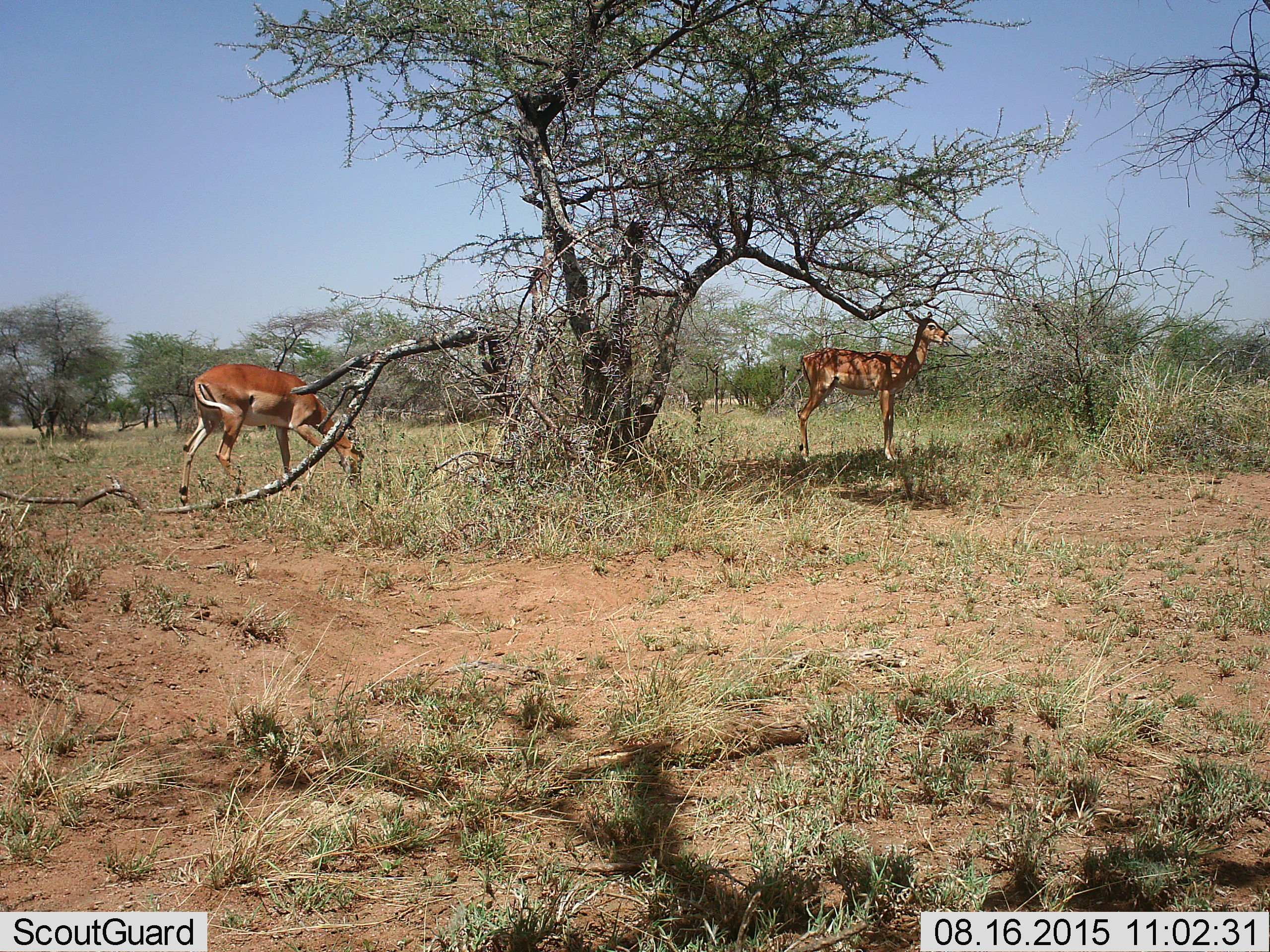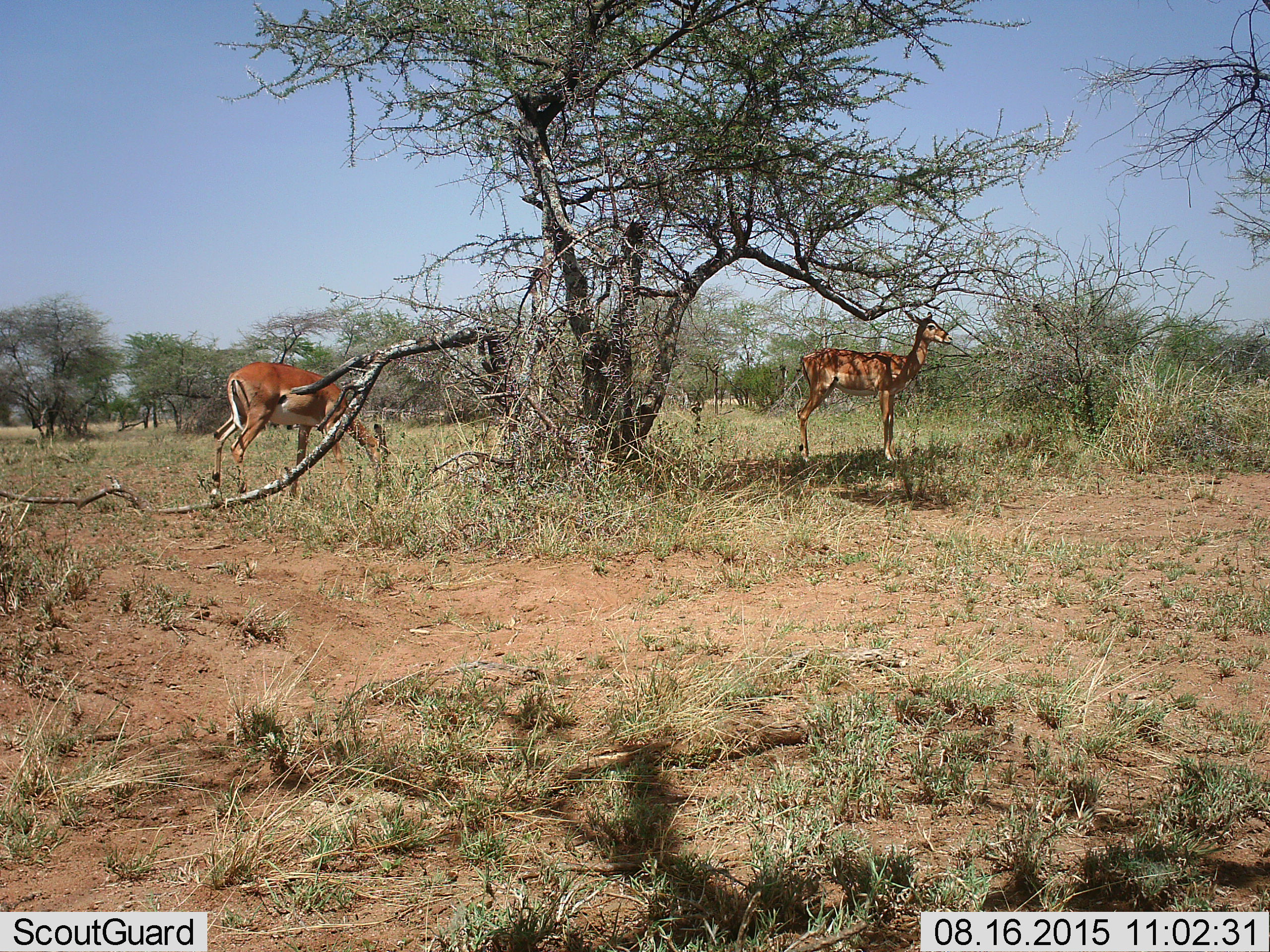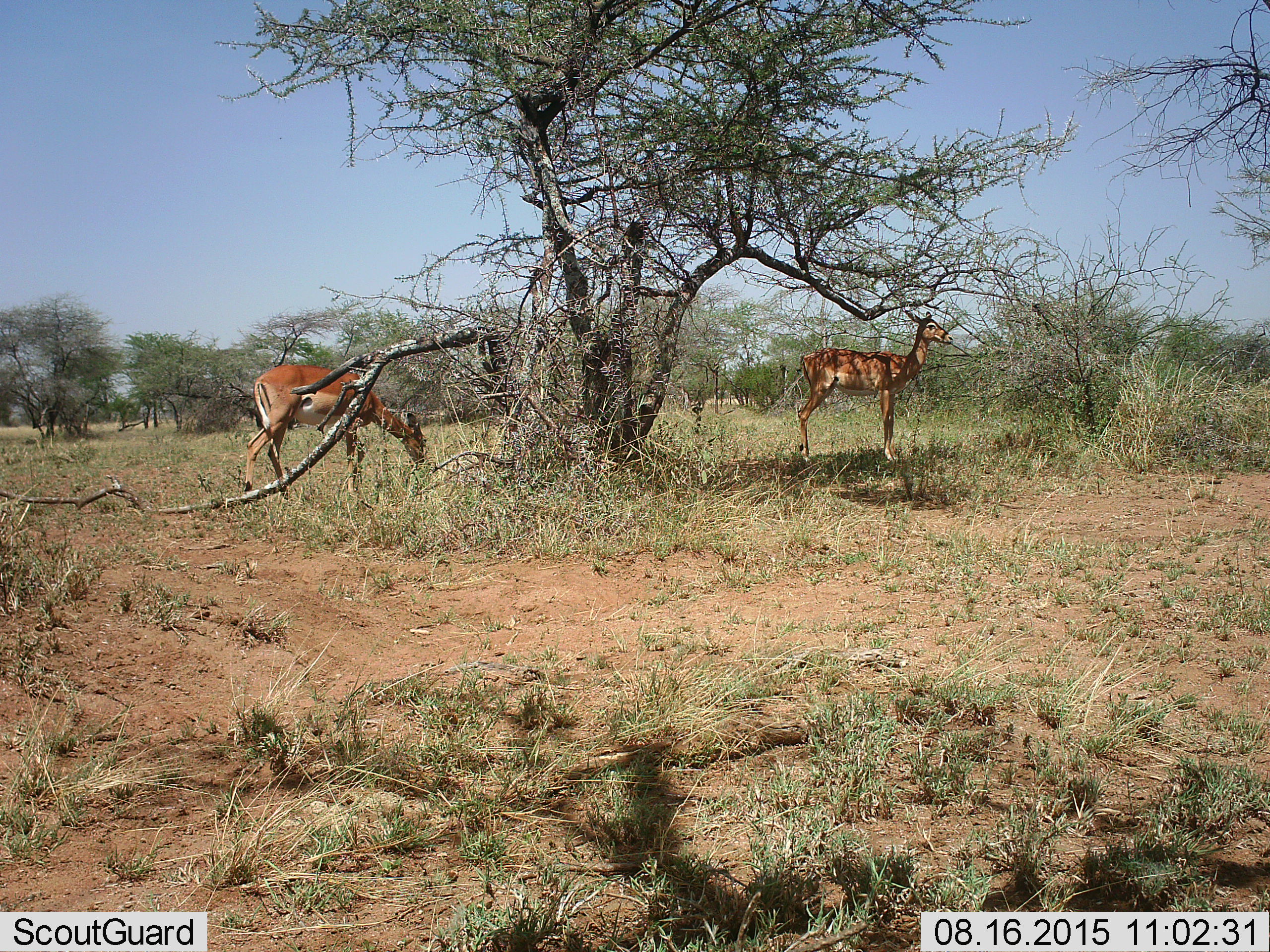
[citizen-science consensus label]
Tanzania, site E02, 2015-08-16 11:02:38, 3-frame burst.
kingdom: Animalia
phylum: Chordata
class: Mammalia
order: Artiodactyla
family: Bovidae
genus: Aepyceros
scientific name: Aepyceros melampus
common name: impala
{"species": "impala (Aepyceros melampus)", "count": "2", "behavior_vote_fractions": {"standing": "100%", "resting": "11%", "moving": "44%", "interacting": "0%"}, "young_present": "0%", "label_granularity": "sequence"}